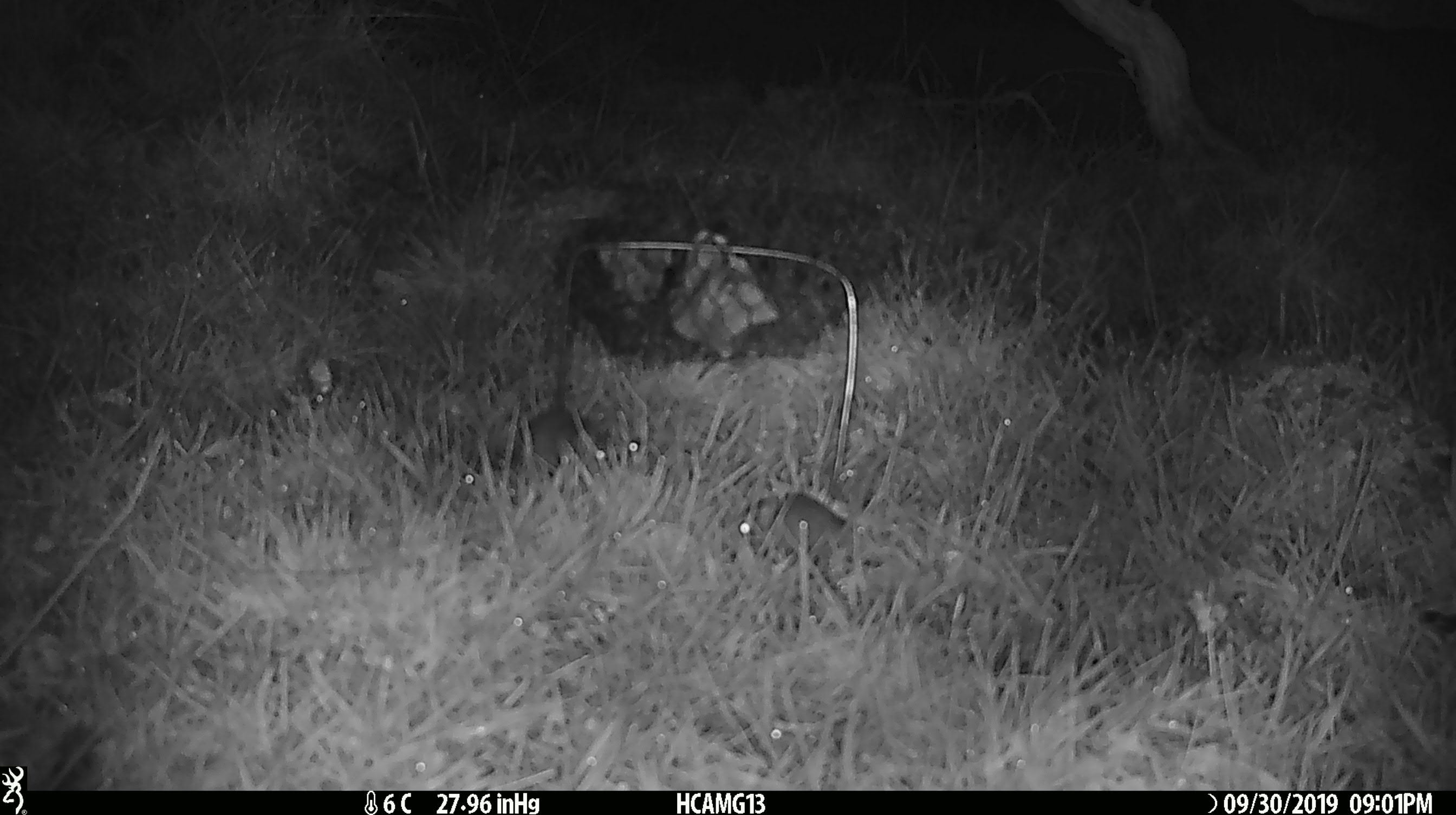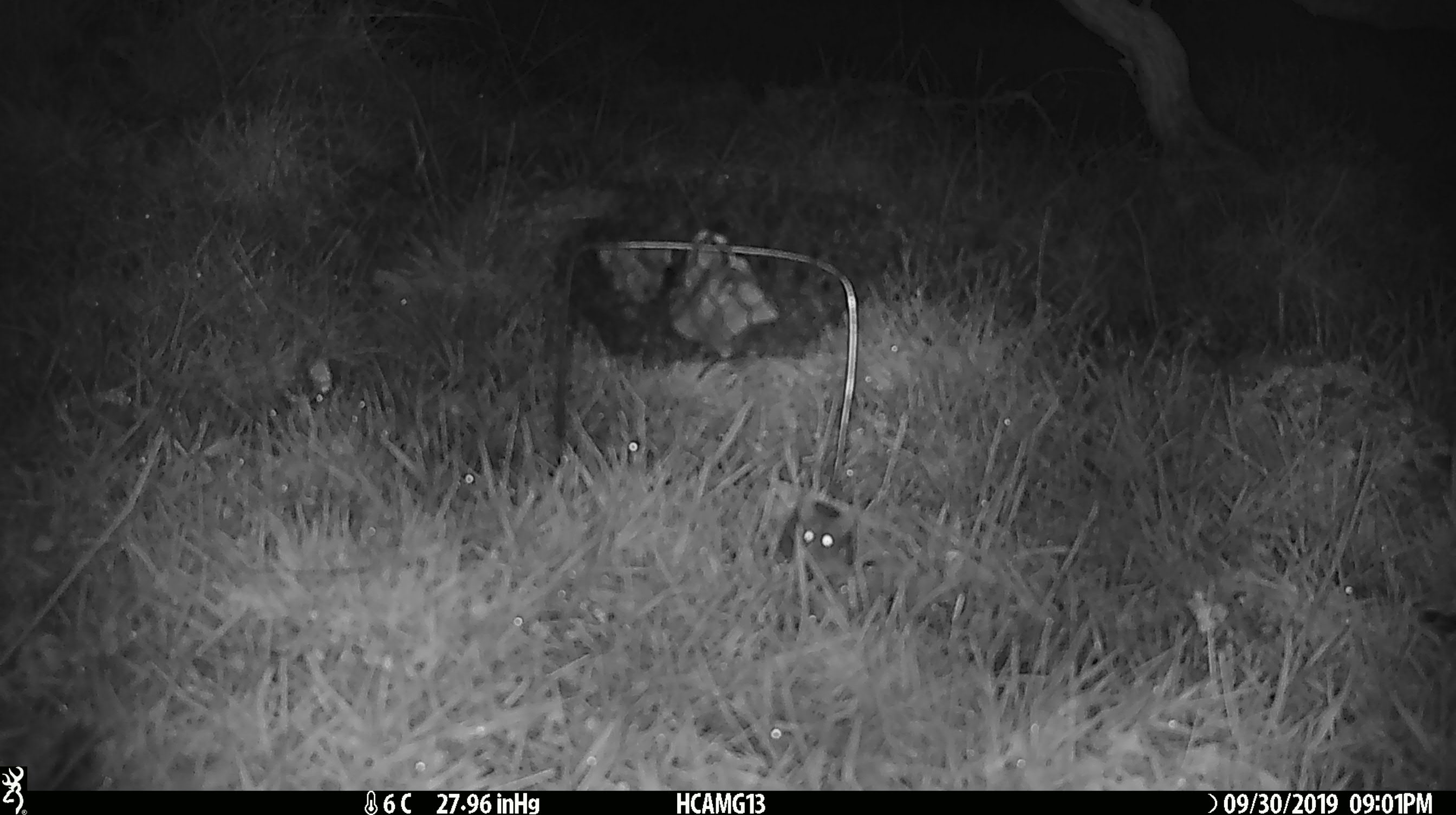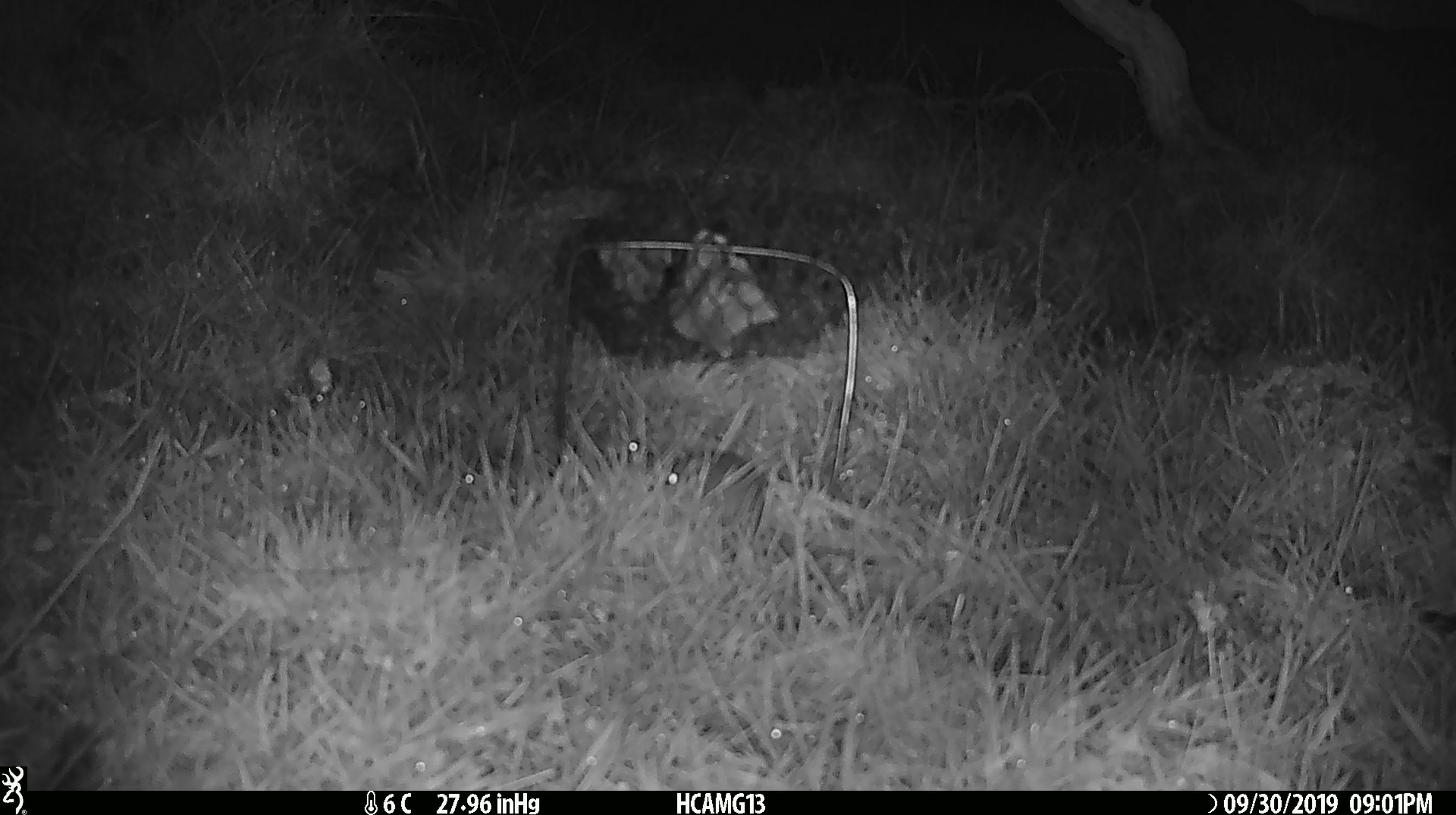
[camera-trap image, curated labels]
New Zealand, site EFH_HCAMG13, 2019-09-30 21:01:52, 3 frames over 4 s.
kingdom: Animalia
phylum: Chordata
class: Mammalia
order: Rodentia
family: Muridae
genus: Mus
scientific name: Mus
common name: mouse